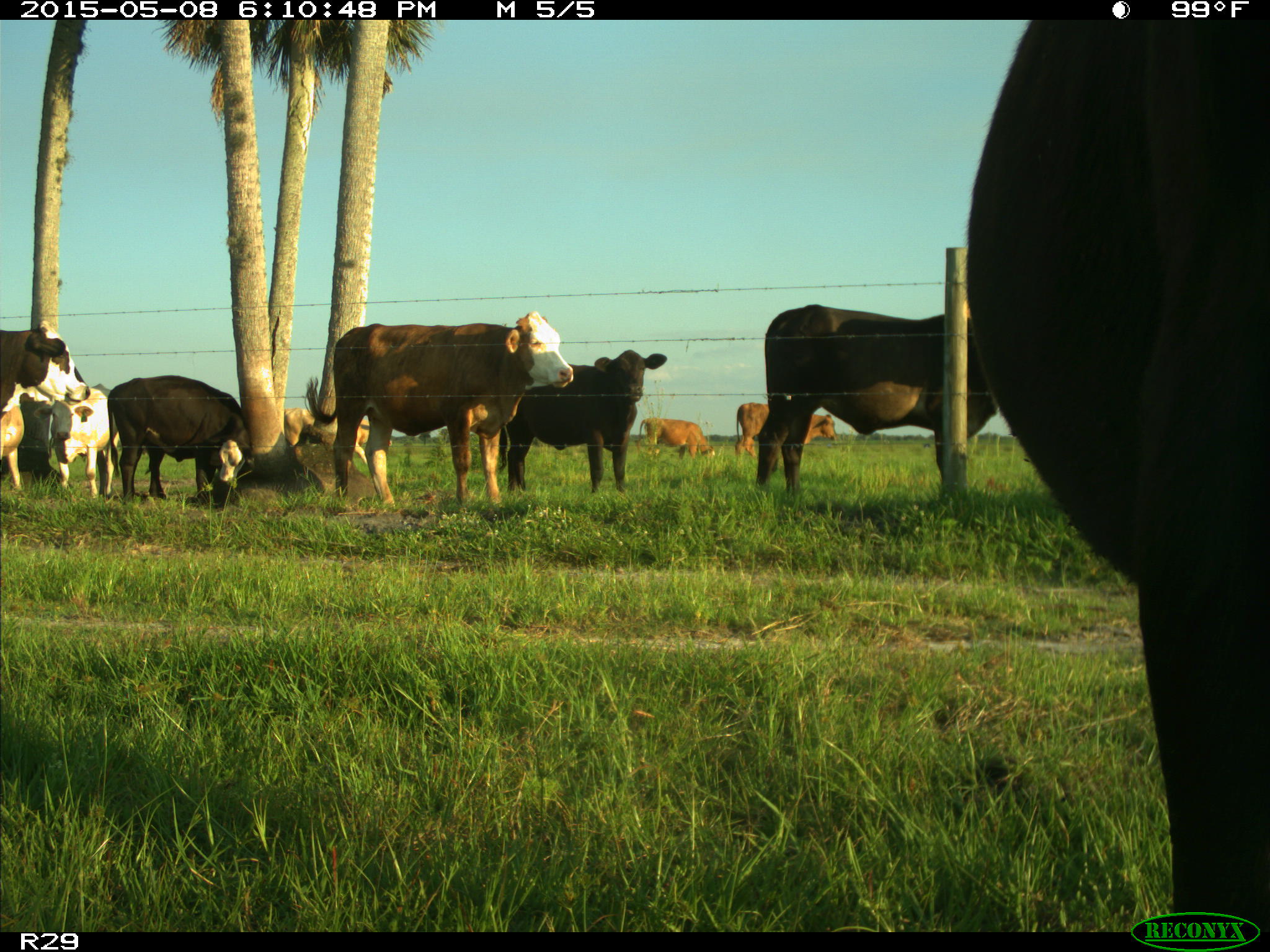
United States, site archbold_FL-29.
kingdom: Animalia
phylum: Chordata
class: Mammalia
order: Artiodactyla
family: Bovidae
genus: Bos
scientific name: Bos taurus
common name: domestic cow